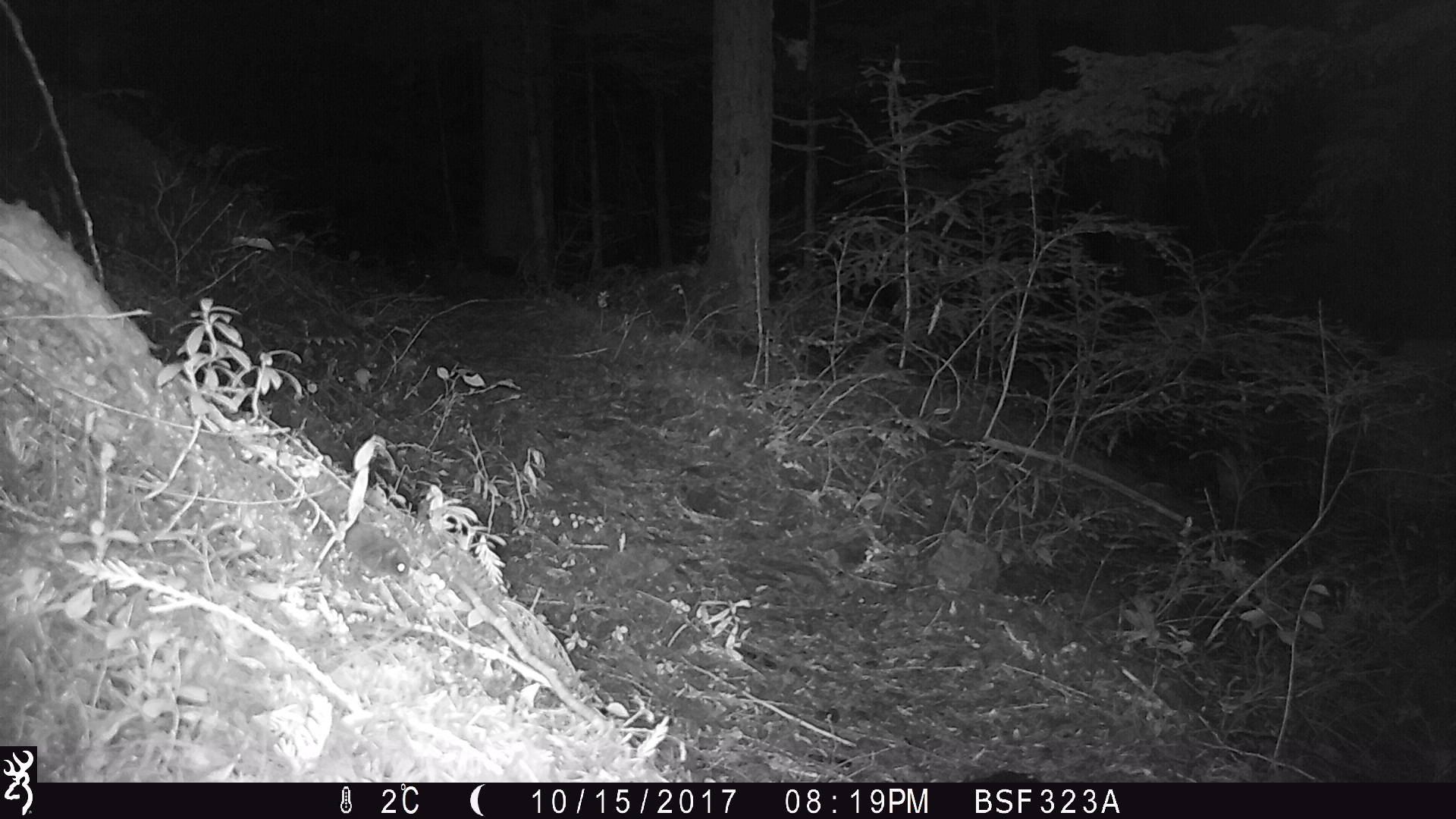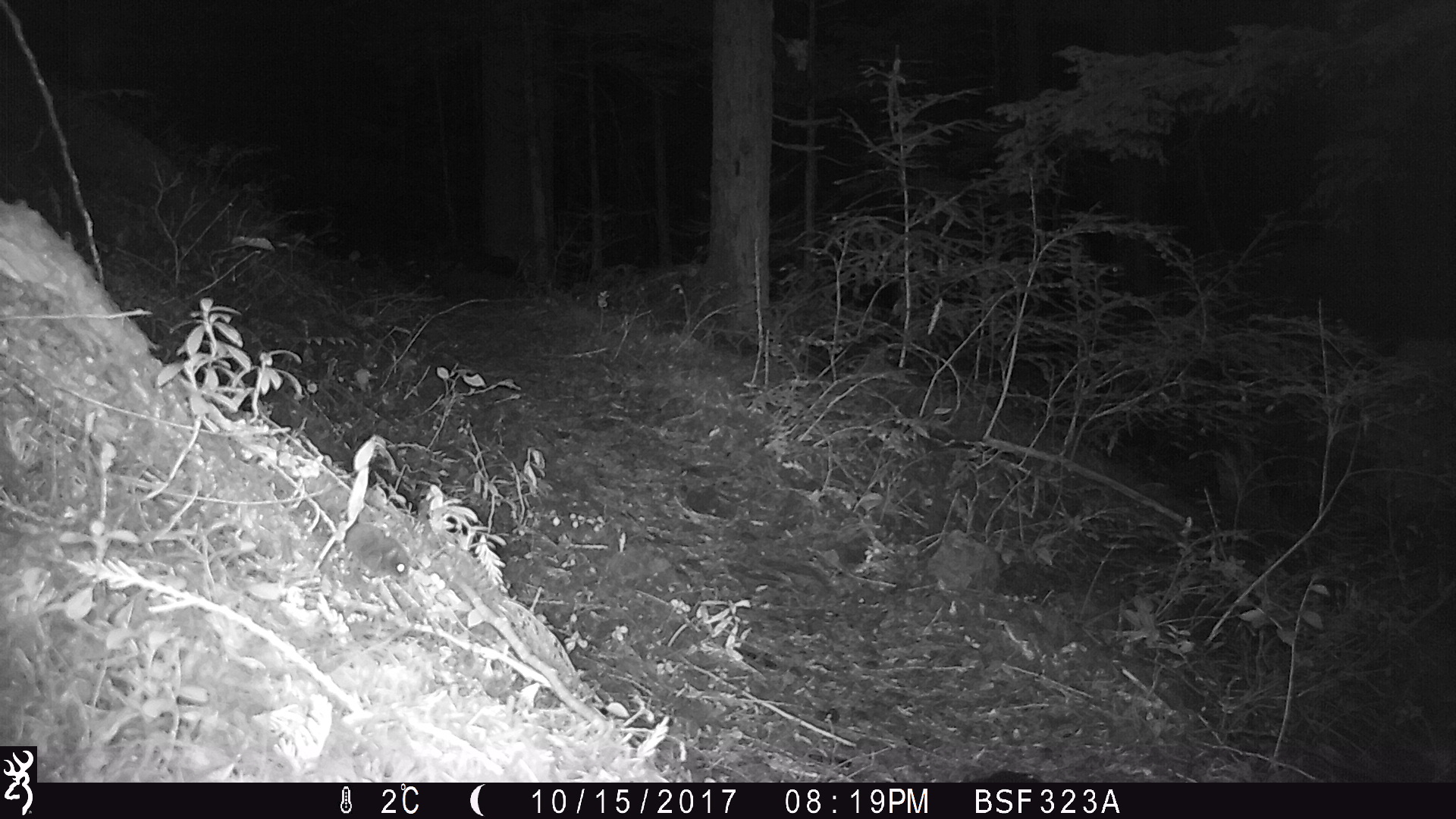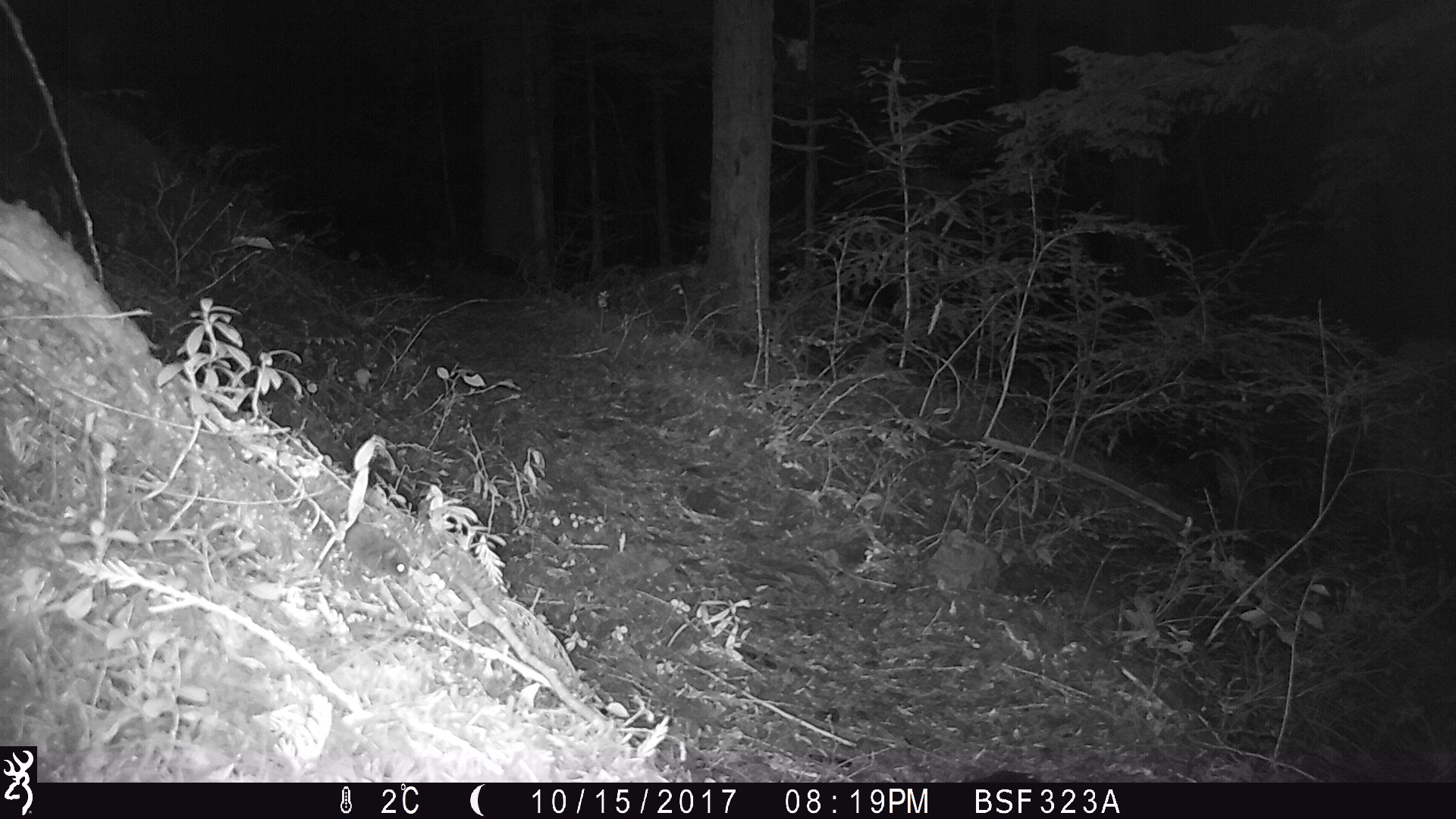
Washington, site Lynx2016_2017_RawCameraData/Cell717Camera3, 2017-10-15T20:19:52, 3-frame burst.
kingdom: Animalia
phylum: Chordata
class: Mammalia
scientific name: Mammalia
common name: small mammal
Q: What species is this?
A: Small mammal (Mammalia).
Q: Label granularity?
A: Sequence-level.